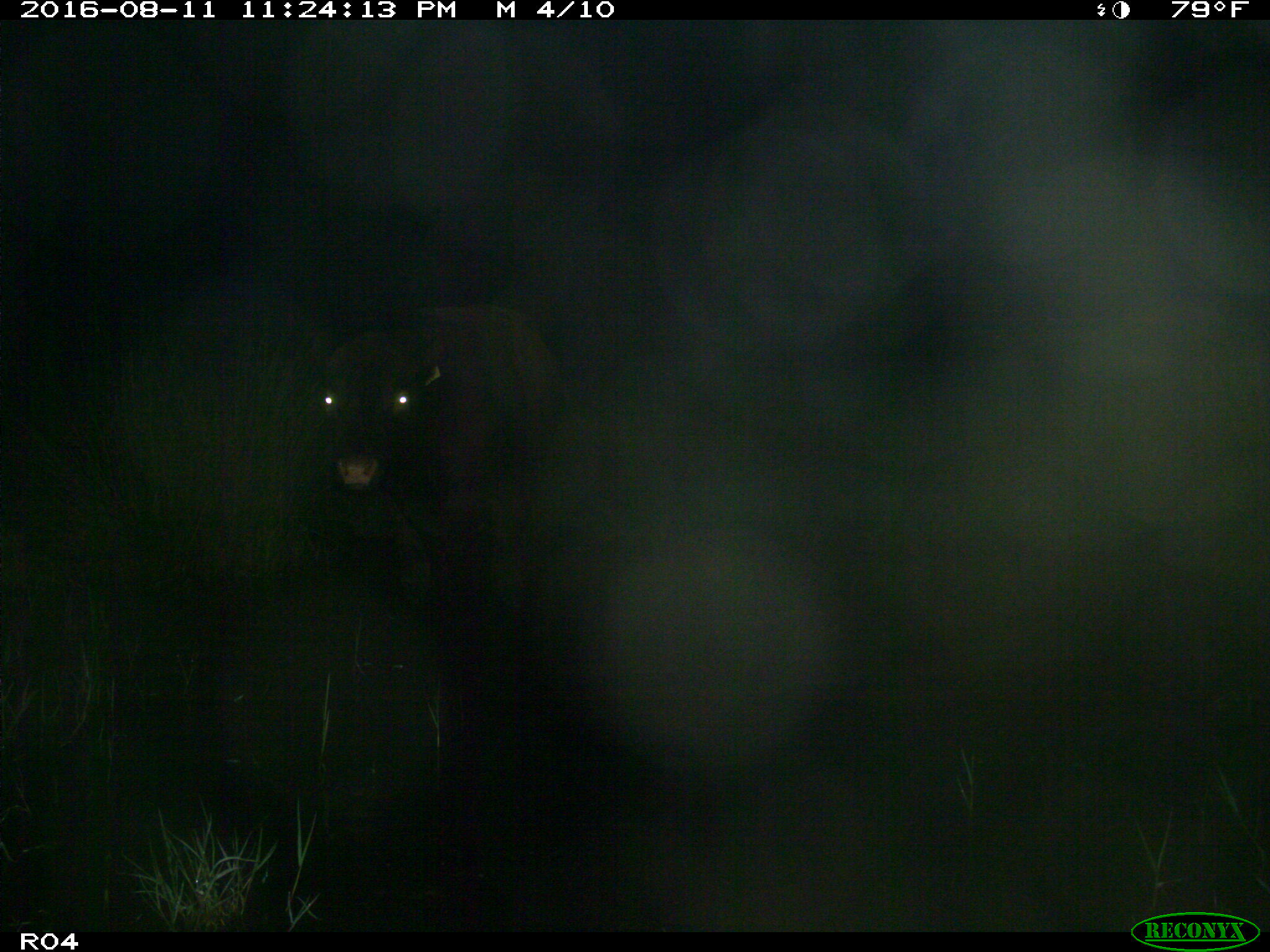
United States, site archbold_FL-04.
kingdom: Animalia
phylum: Chordata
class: Mammalia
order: Artiodactyla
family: Bovidae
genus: Bos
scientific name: Bos taurus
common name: domestic cow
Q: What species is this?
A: Bos taurus (domestic cow).